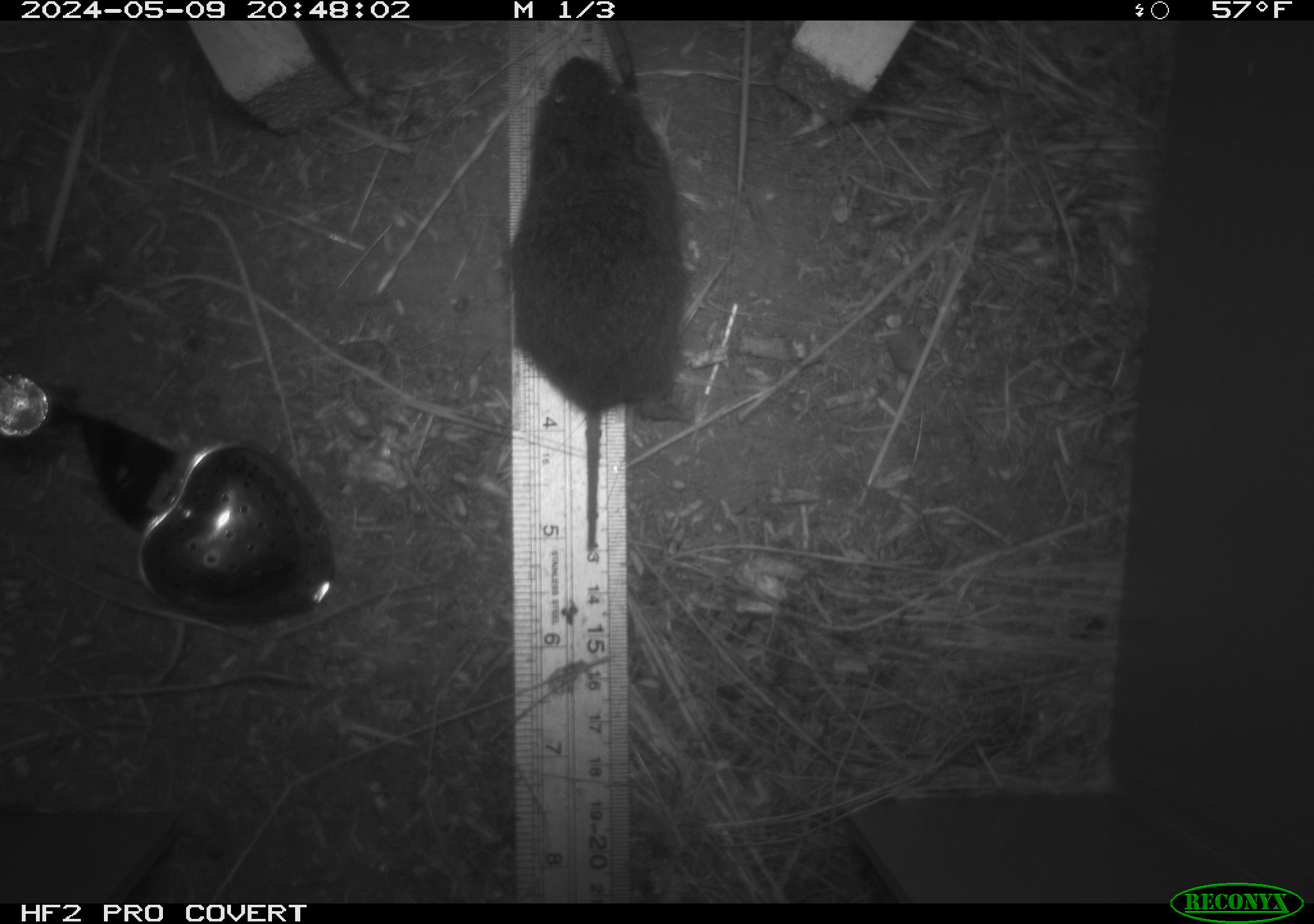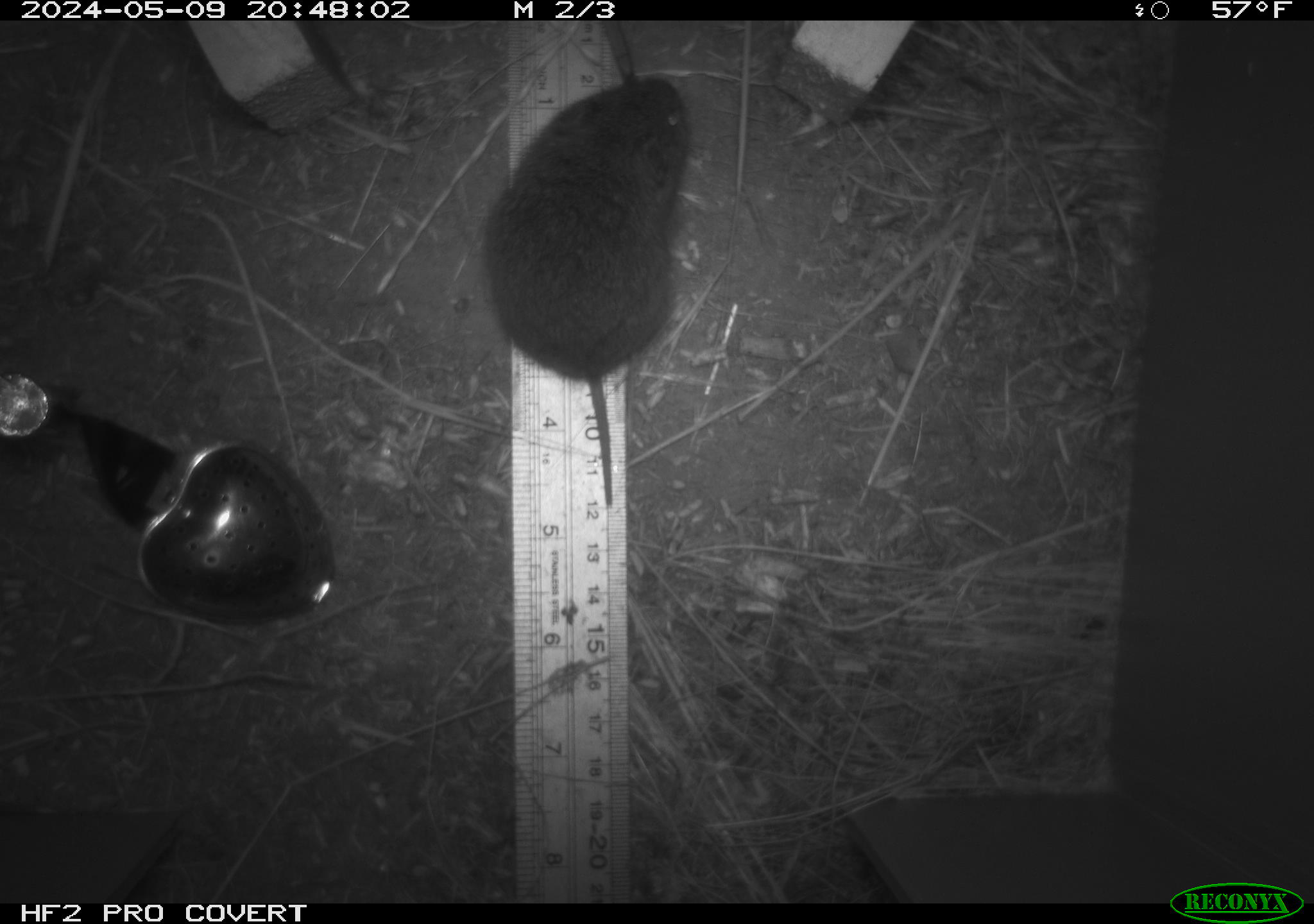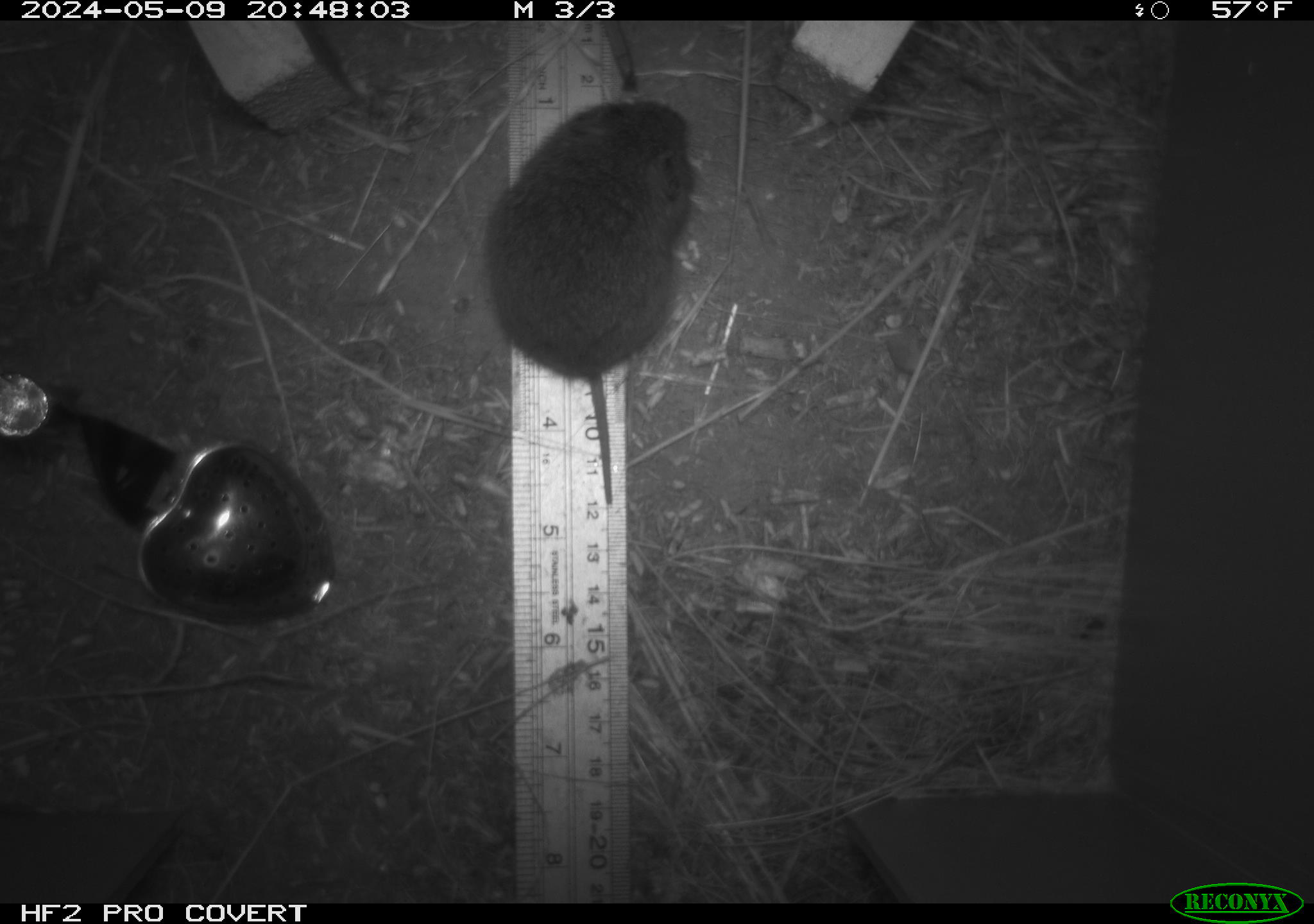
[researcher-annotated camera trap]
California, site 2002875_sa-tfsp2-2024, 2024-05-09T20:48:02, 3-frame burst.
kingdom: Animalia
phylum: Chordata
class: Mammalia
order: Rodentia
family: Cricetidae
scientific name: Arvicolinae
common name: voles, lemmings, and muskrats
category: arvicolinae subfamily